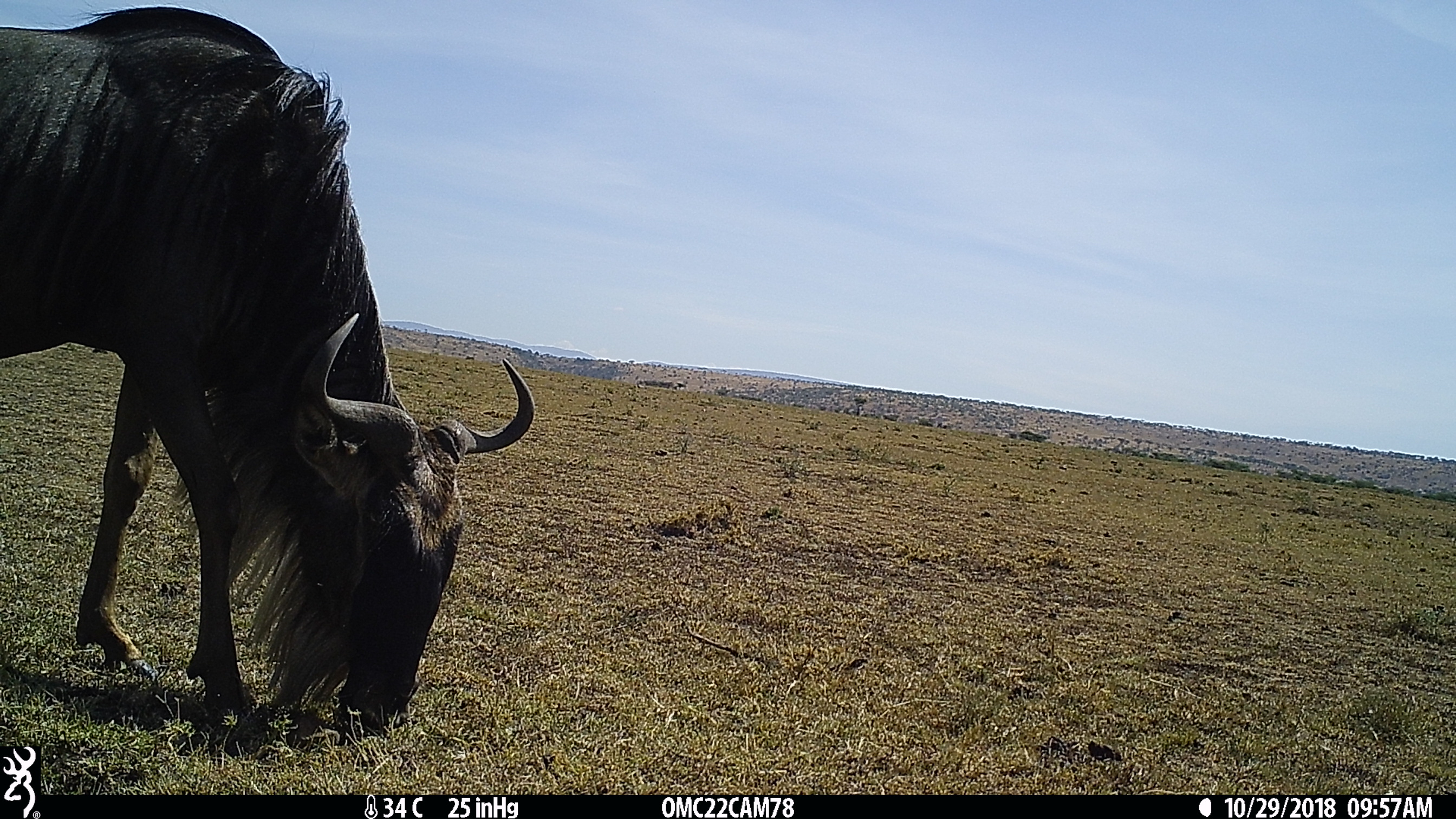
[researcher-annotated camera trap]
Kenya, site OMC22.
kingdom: Animalia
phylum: Chordata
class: Mammalia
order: Artiodactyla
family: Bovidae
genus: Connochaetes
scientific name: Connochaetes taurinus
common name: blue wildebeest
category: wildebeest